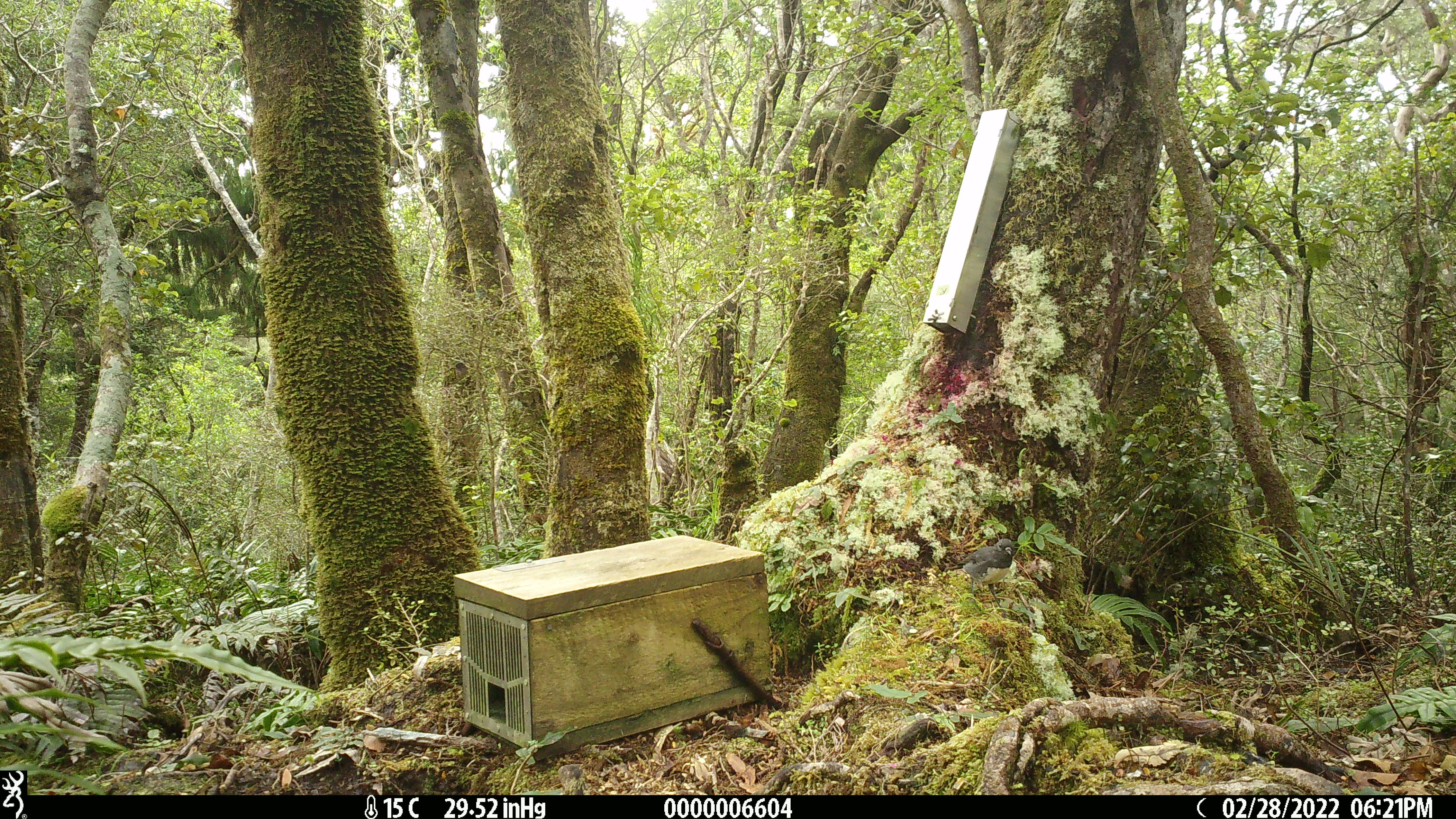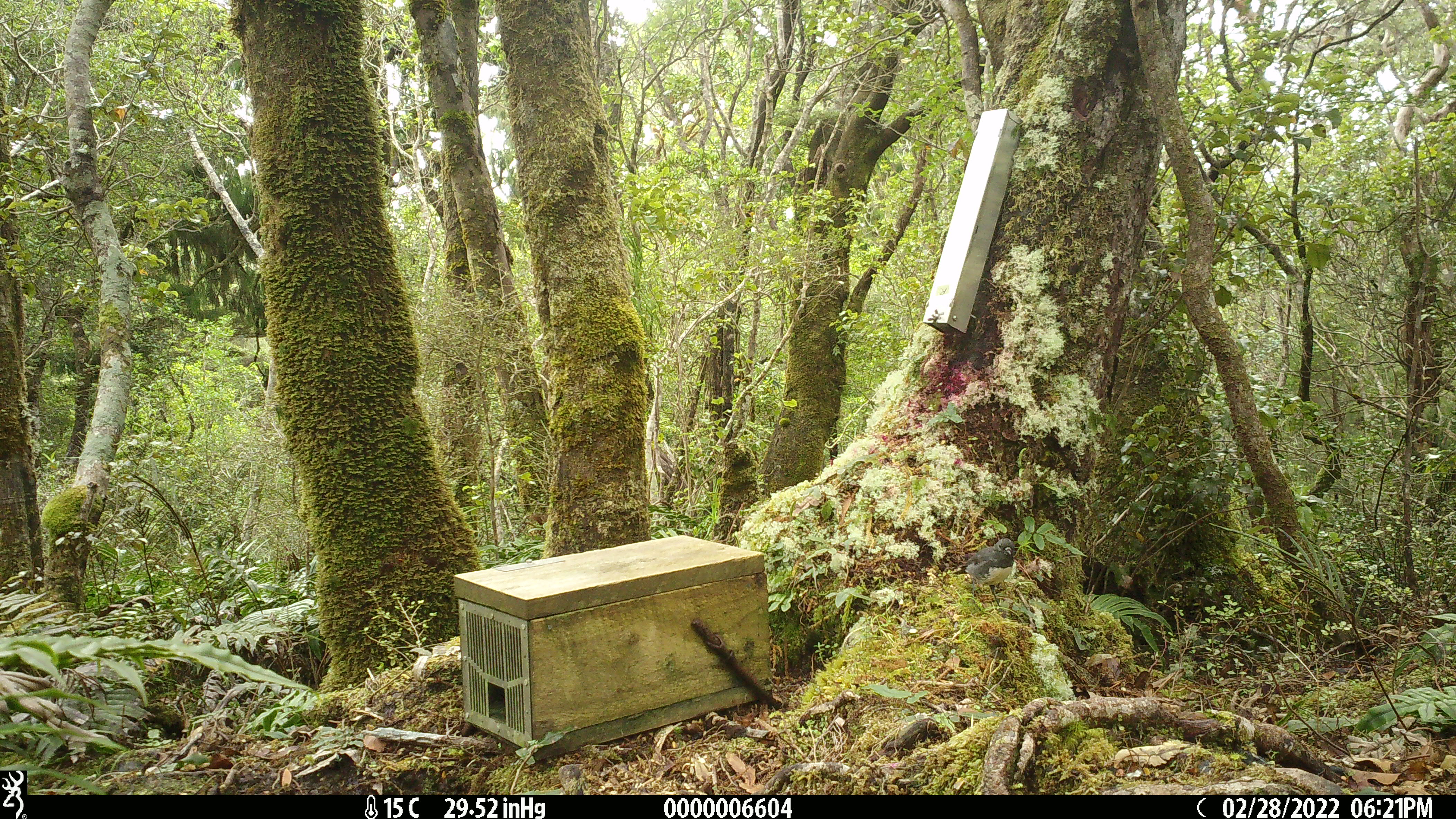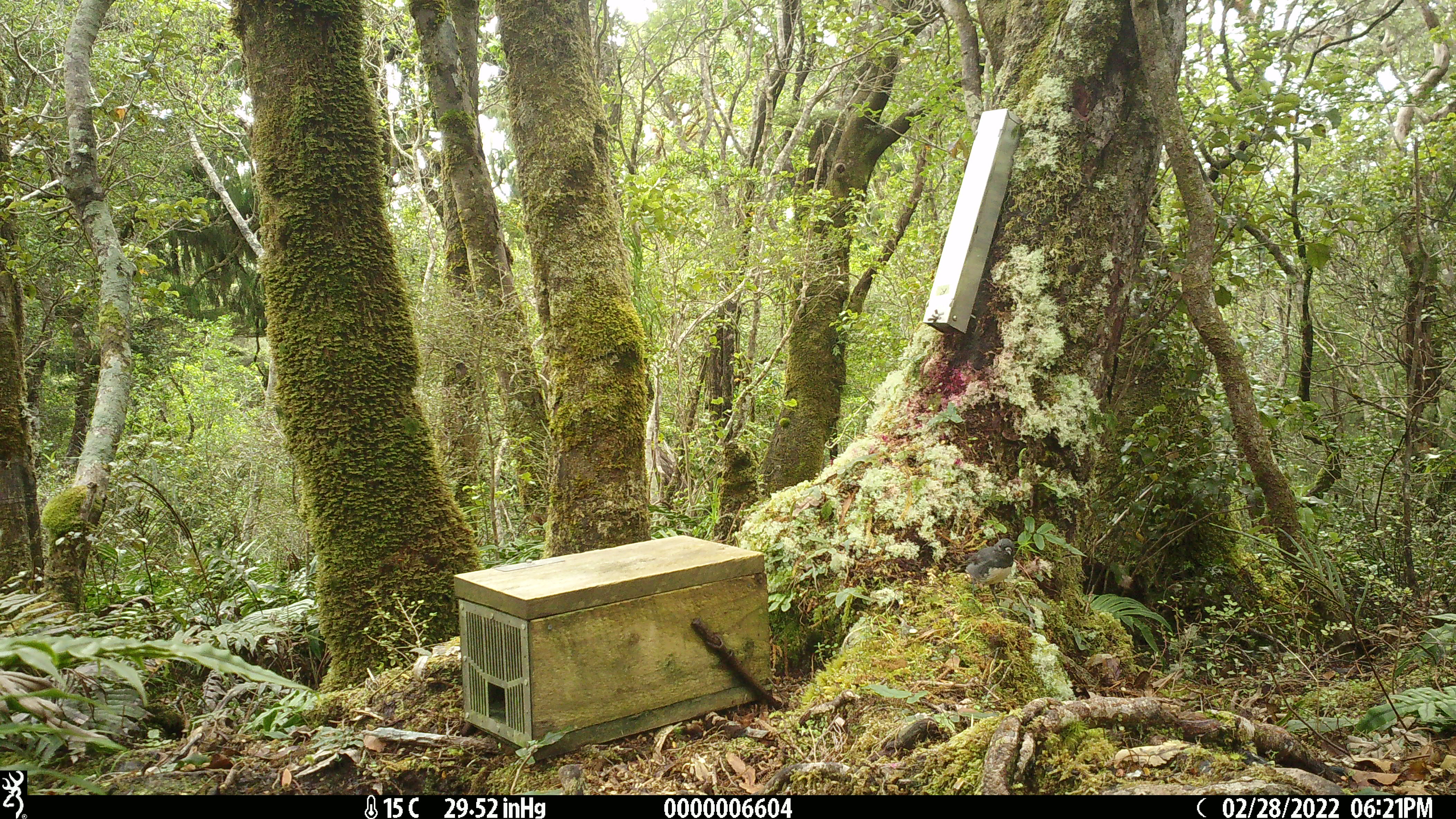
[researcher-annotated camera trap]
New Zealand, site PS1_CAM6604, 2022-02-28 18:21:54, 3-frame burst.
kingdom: Animalia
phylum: Chordata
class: Aves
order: Passeriformes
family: Petroicidae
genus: Petroica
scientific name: Petroica australis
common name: new zealand robin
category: robin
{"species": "robin (new zealand robin) (Petroica australis)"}